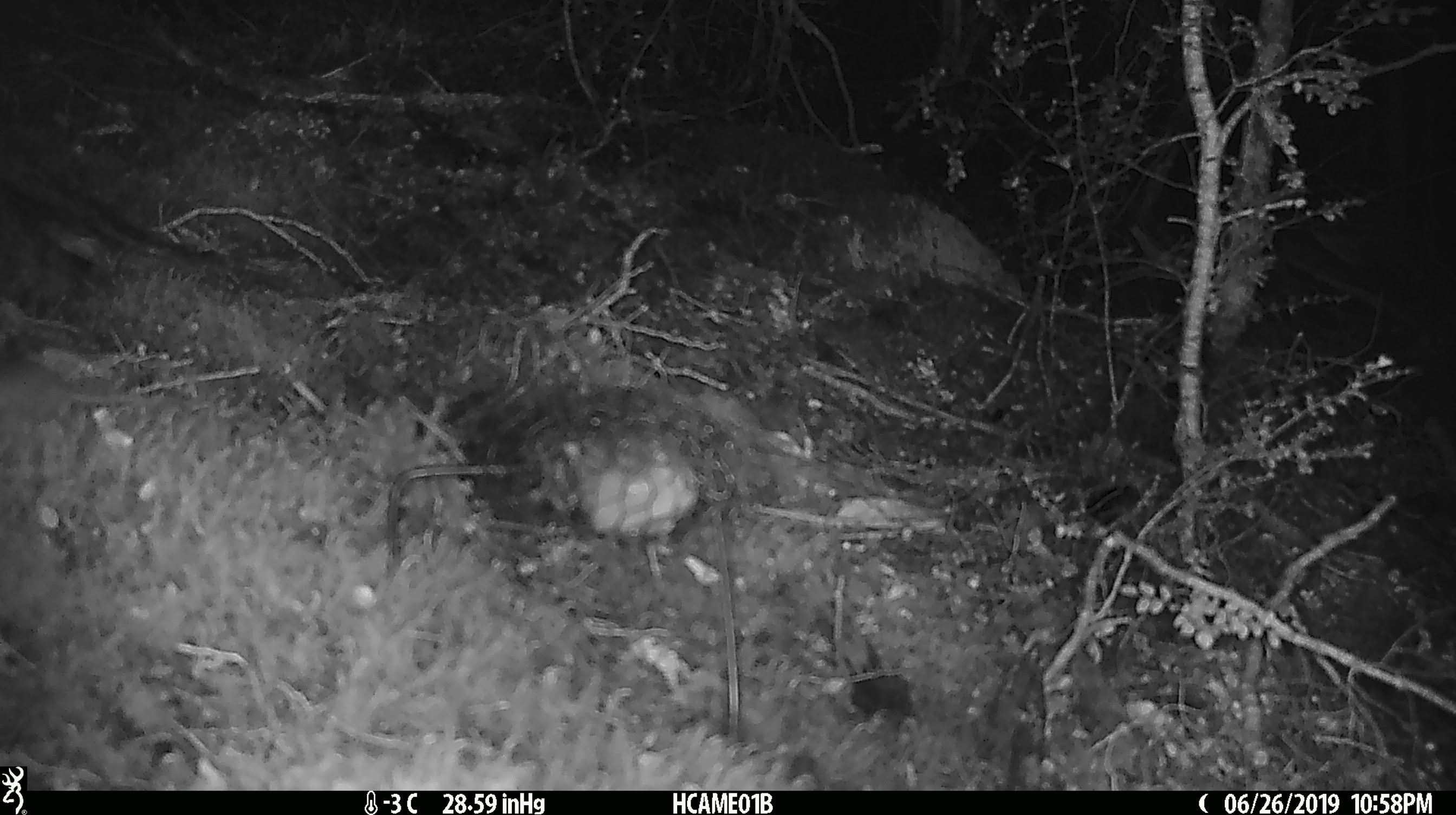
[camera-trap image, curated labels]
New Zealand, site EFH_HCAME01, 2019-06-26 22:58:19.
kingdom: Animalia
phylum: Chordata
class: Mammalia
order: Rodentia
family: Muridae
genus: Mus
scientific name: Mus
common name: mouse